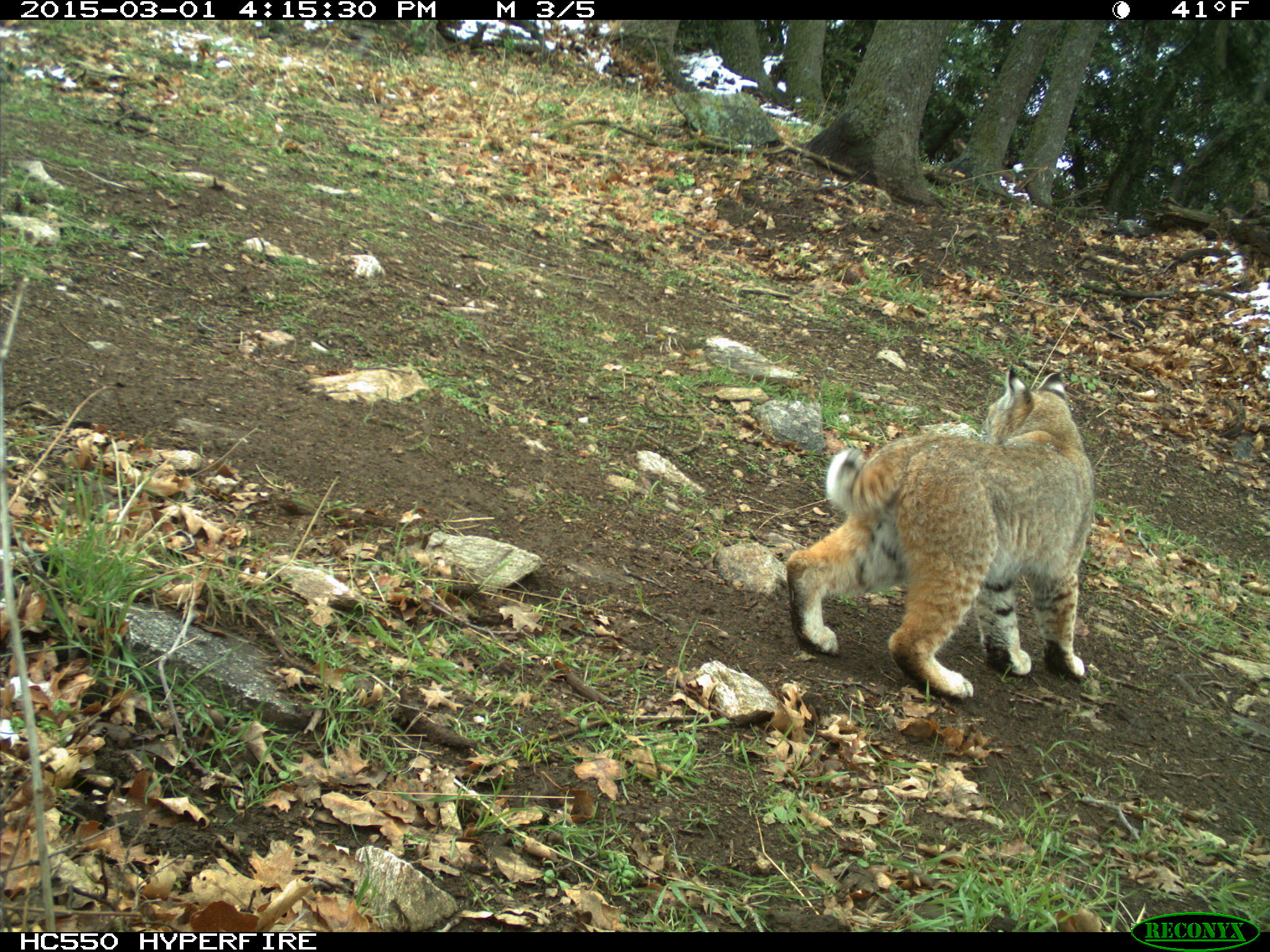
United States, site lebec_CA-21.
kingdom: Animalia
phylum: Chordata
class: Mammalia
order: Carnivora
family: Felidae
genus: Lynx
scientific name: Lynx rufus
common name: bobcat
Lynx rufus (bobcat).